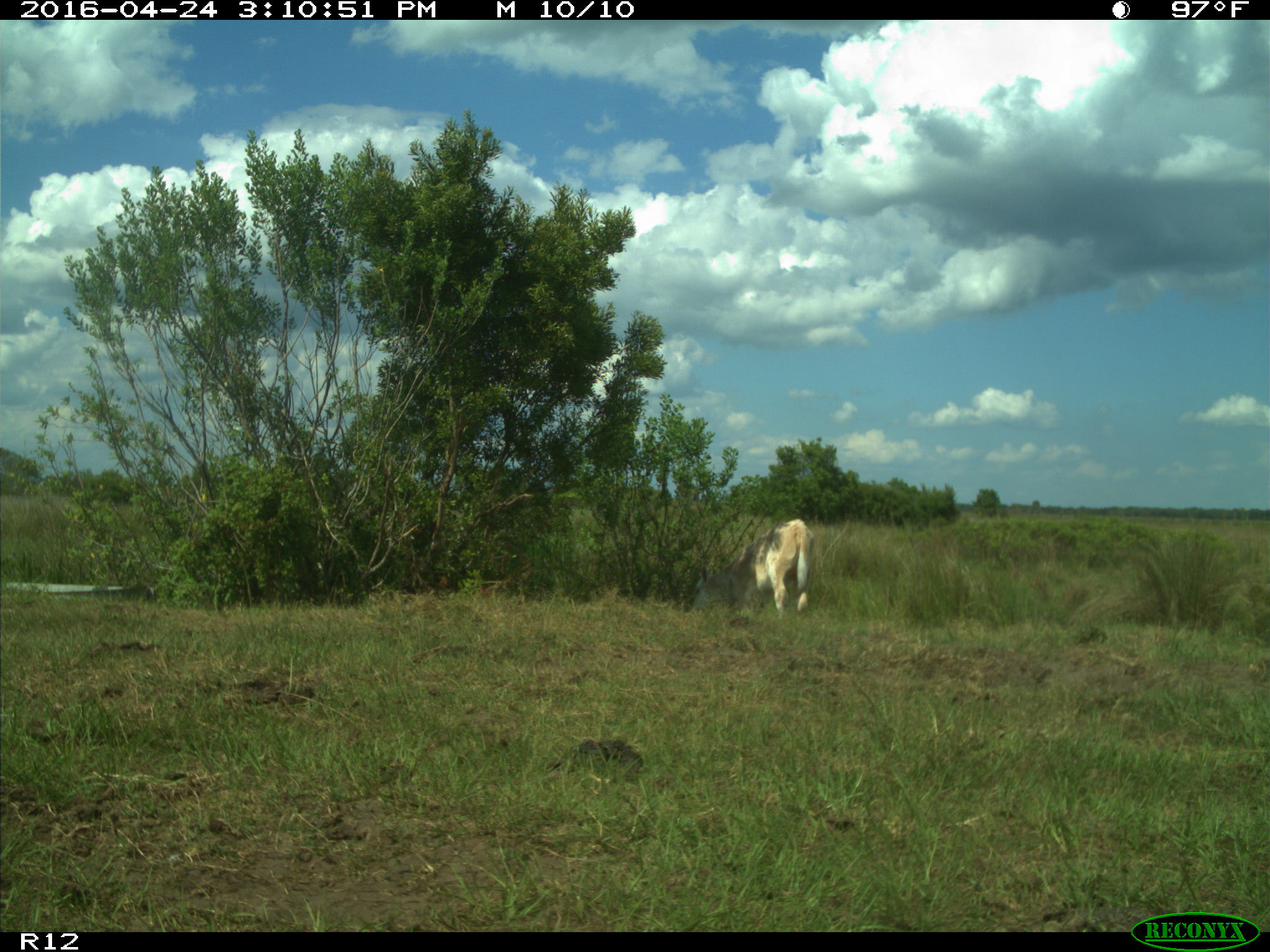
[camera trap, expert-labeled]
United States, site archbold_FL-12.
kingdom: Animalia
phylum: Chordata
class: Mammalia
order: Artiodactyla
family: Bovidae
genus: Bos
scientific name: Bos taurus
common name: domestic cow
Bos taurus (domestic cow).